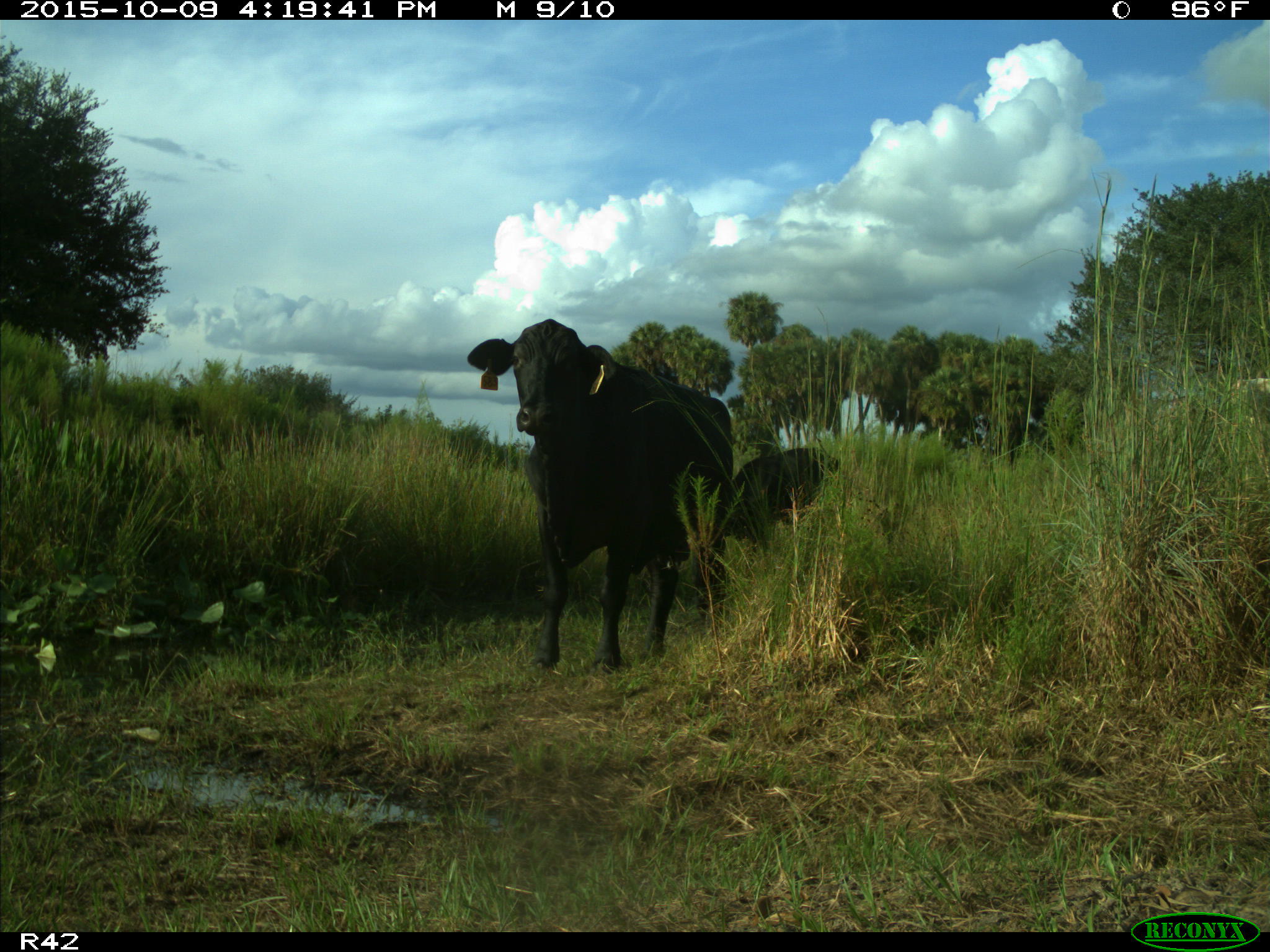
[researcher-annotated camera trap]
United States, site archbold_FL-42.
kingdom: Animalia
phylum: Chordata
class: Mammalia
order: Artiodactyla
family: Bovidae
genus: Bos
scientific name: Bos taurus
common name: domestic cow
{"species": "Bos taurus (domestic cow)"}